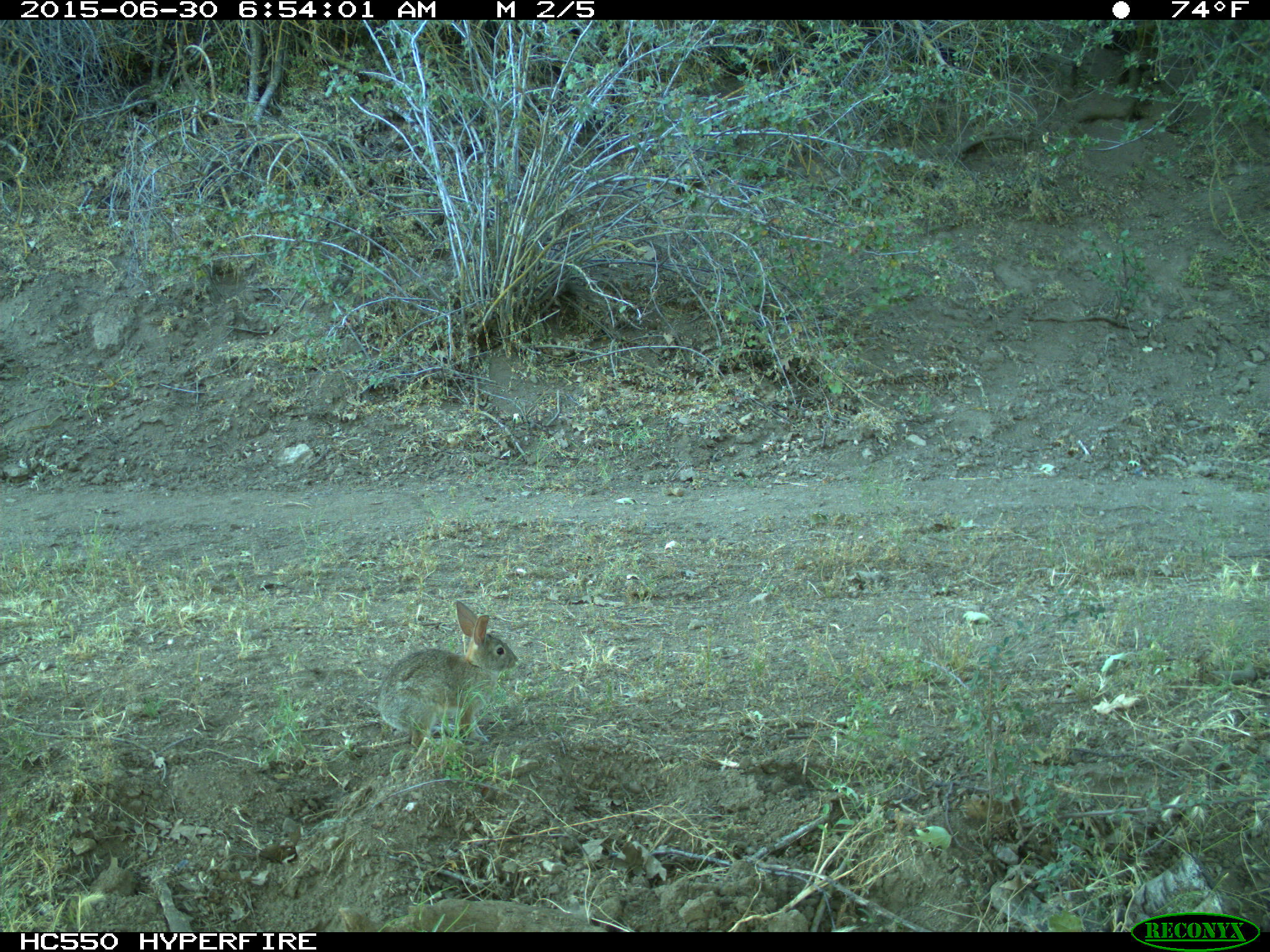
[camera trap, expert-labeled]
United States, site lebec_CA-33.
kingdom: Animalia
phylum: Chordata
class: Mammalia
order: Lagomorpha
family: Leporidae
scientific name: Leporidae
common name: rabbits and hares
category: unidentified rabbit